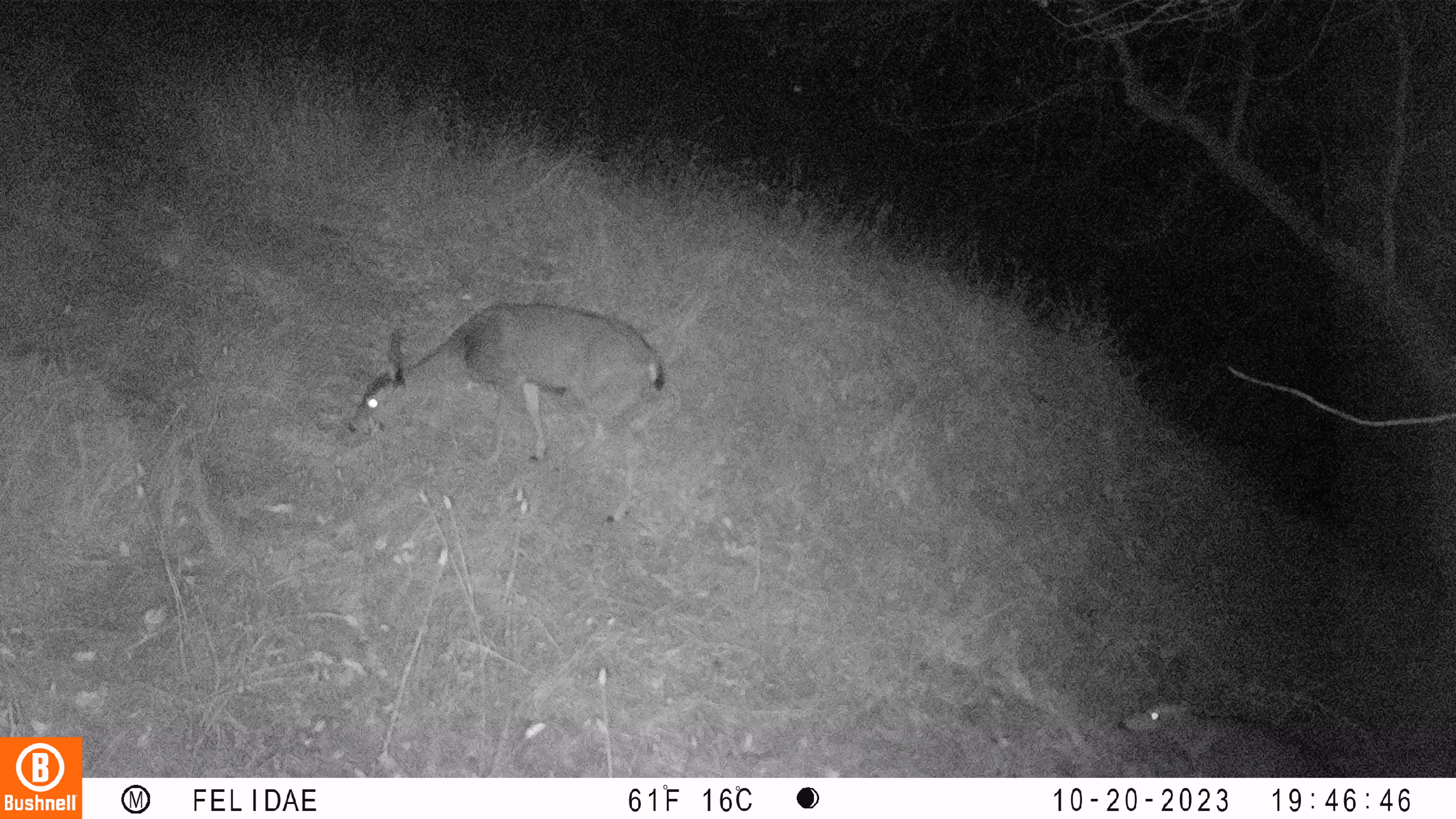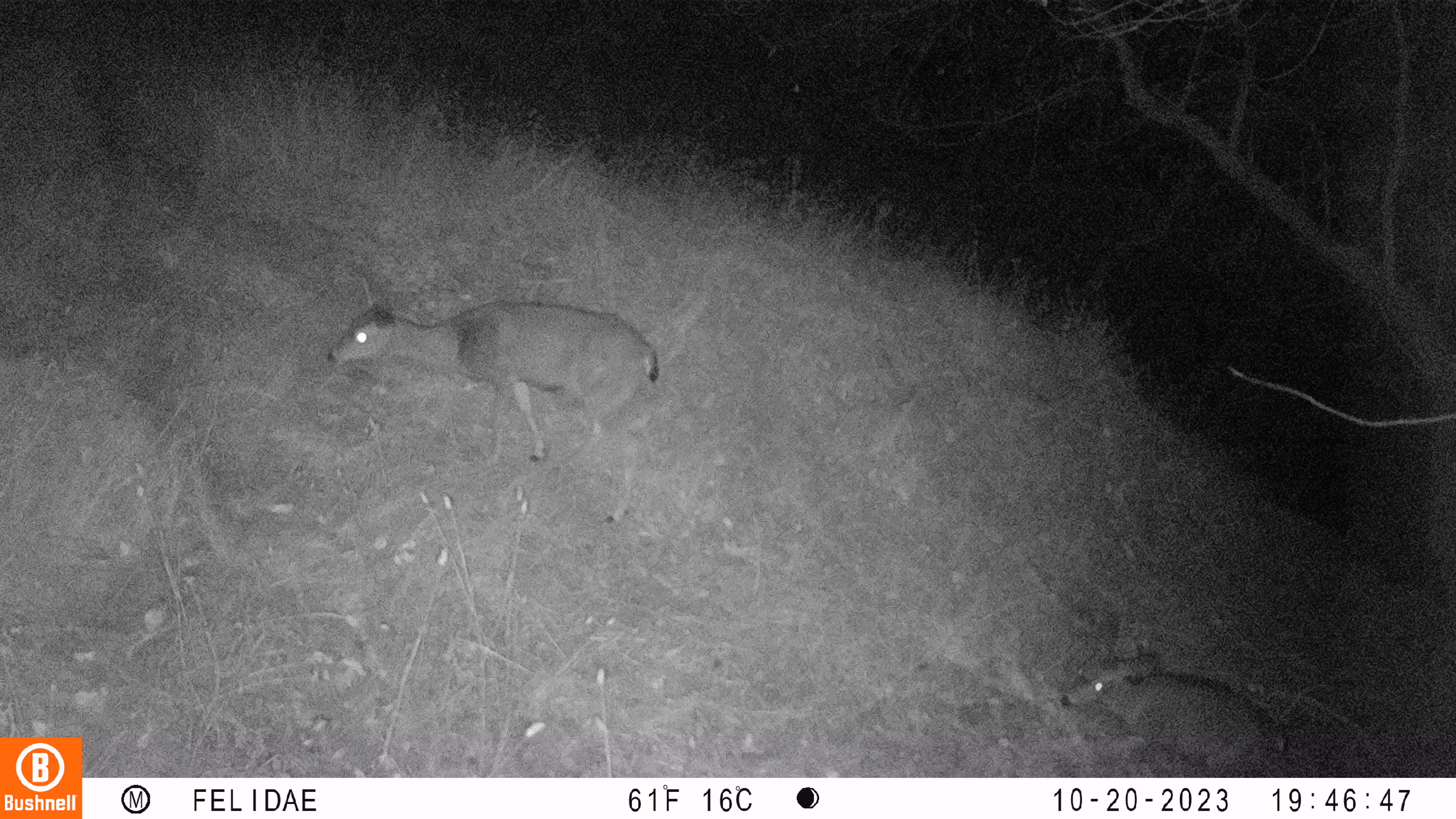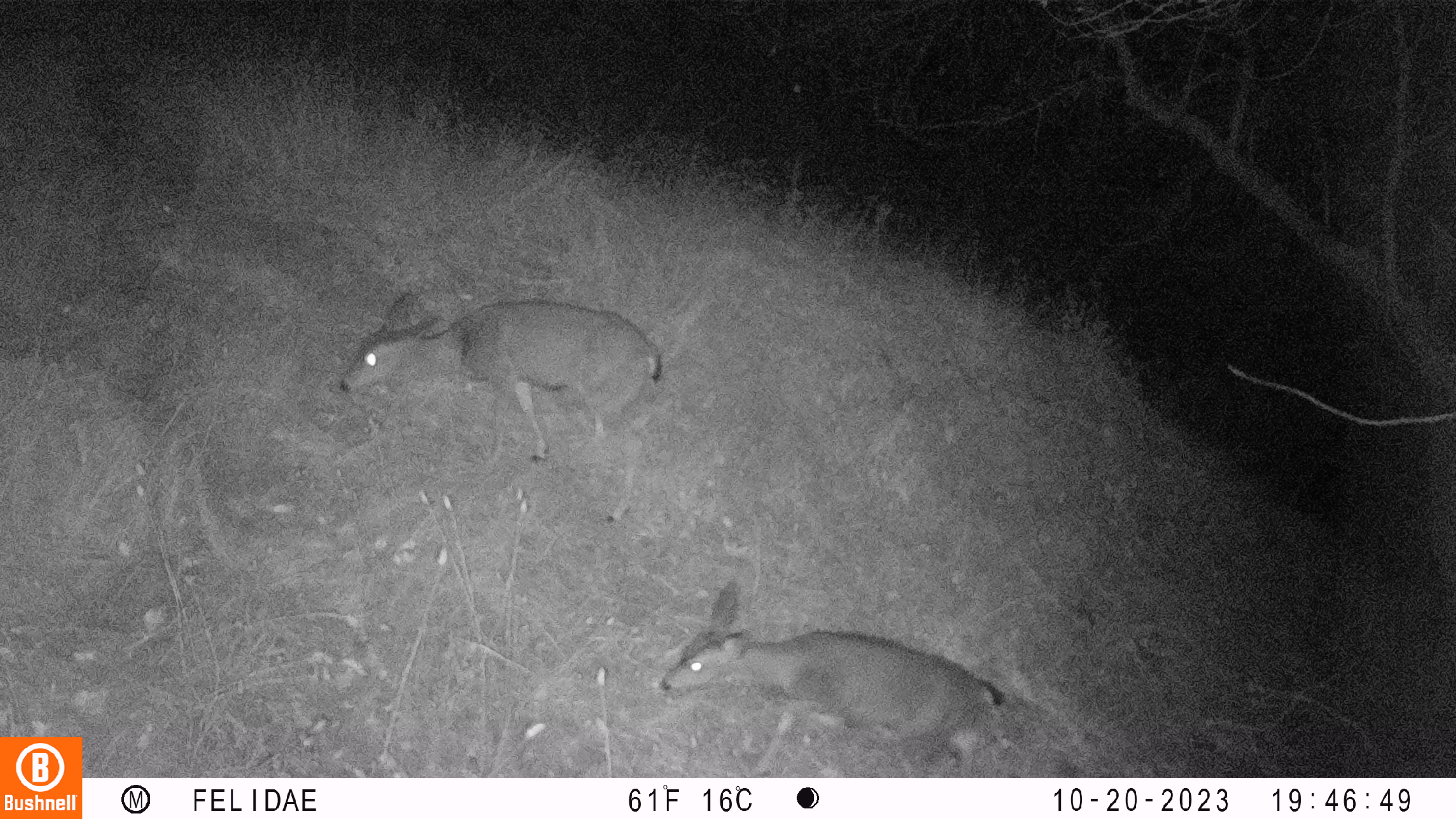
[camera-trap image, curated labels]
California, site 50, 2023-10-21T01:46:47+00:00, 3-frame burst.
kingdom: Animalia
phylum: Chordata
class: Mammalia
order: Artiodactyla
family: Cervidae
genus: Odocoileus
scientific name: Odocoileus hemionus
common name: mule deer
Mule deer (Odocoileus hemionus).